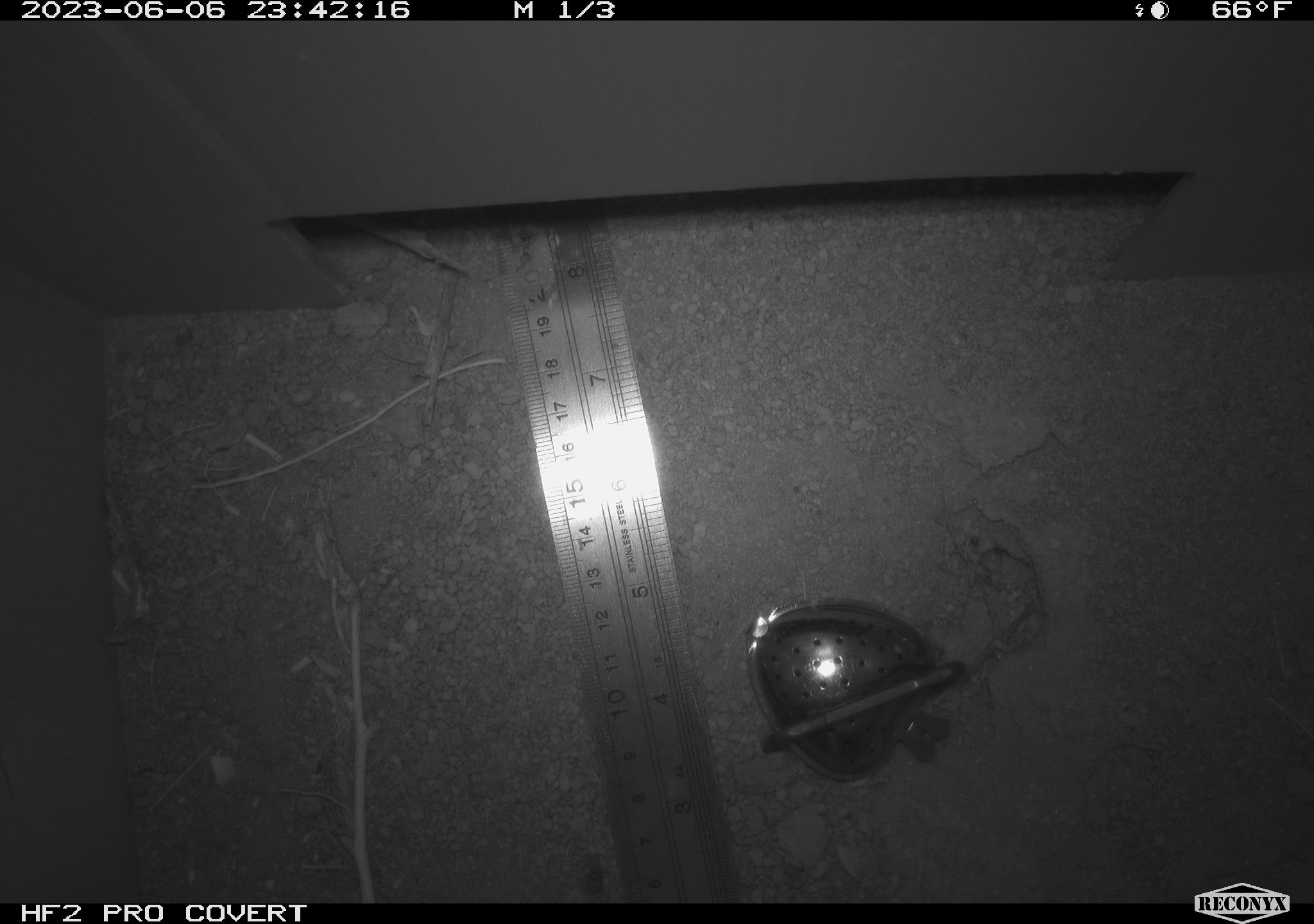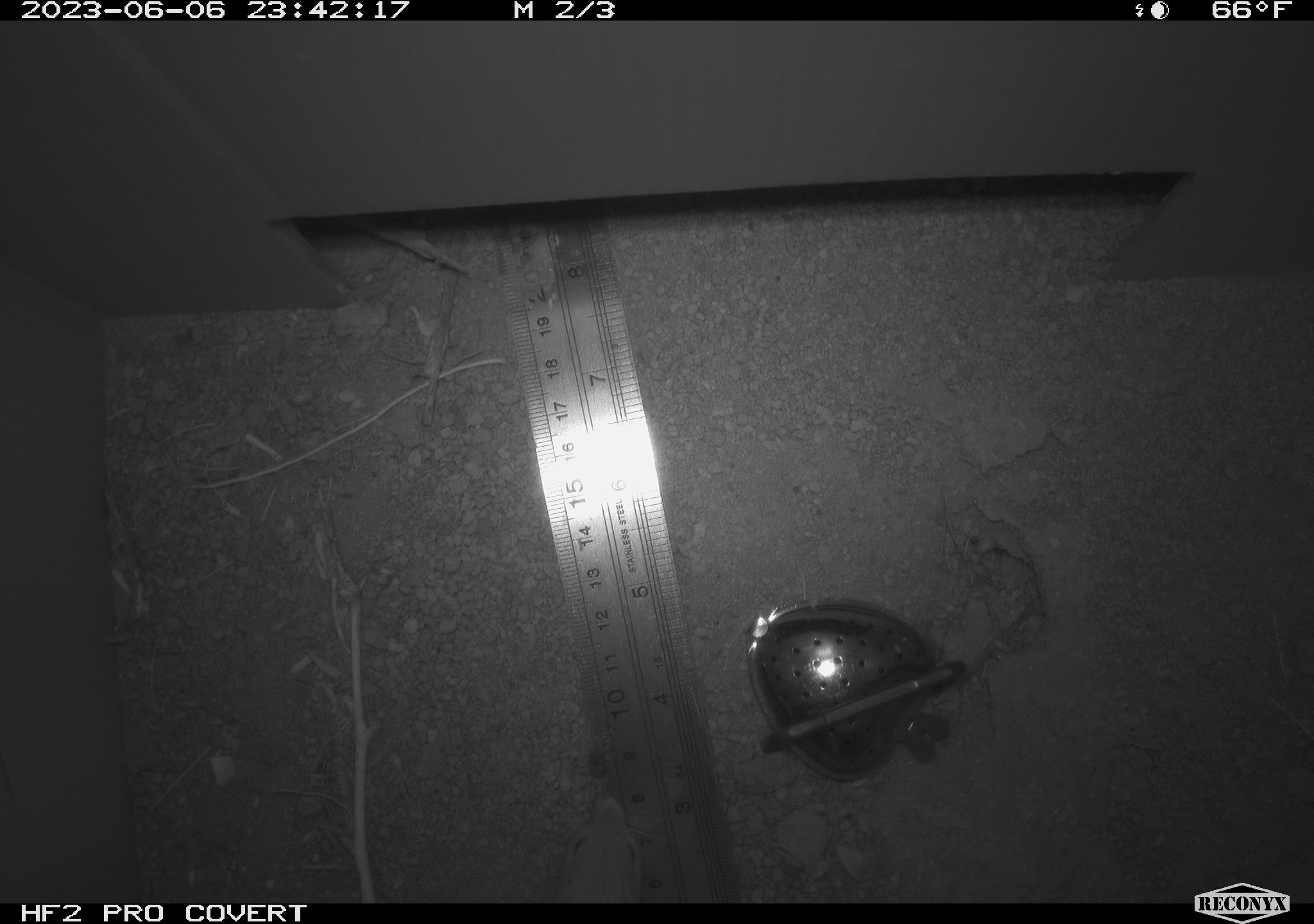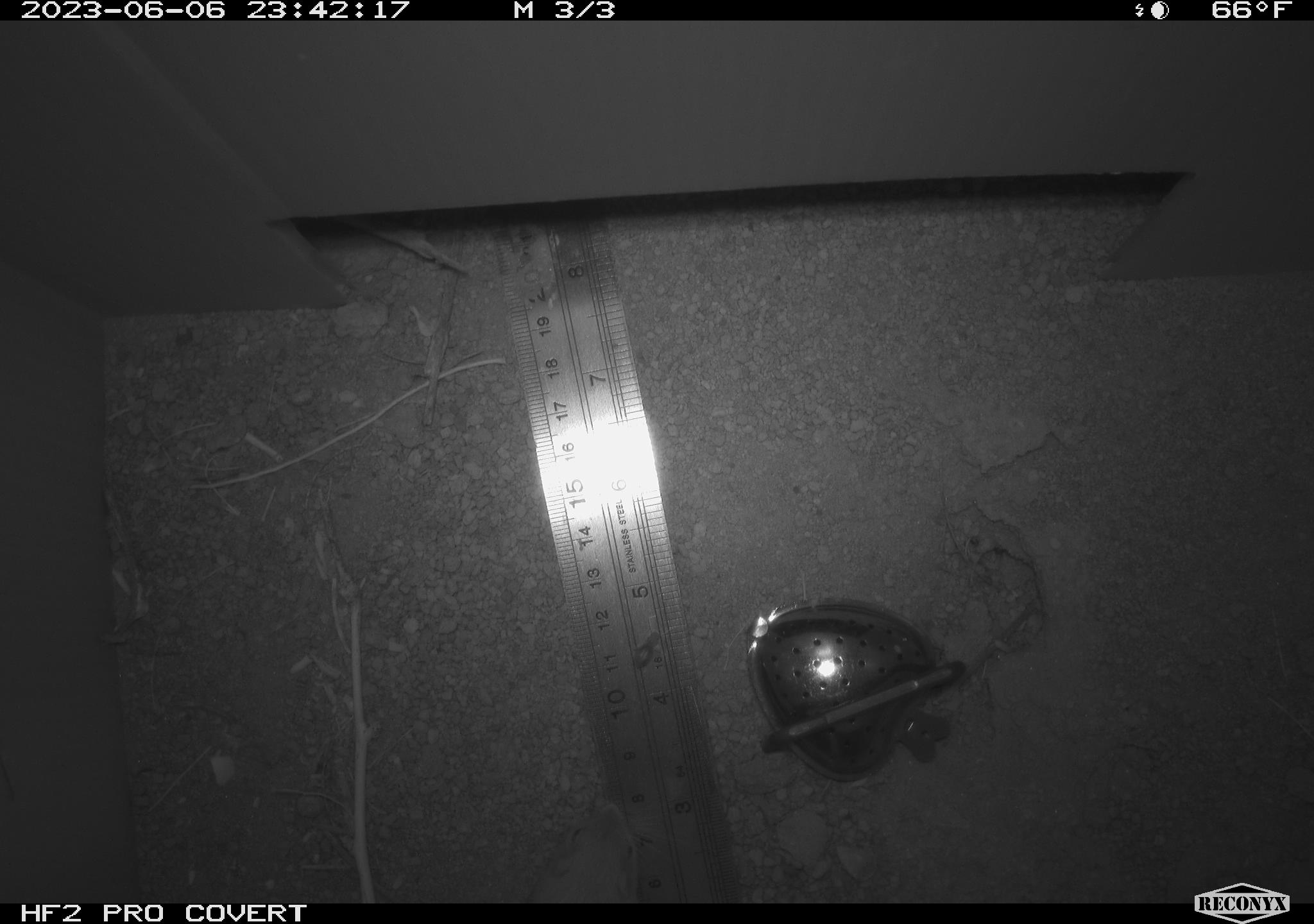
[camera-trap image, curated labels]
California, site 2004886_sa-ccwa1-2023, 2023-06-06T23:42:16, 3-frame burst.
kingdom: Animalia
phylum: Chordata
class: Mammalia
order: Rodentia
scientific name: Rodentia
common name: mouse species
Mouse species (Rodentia).